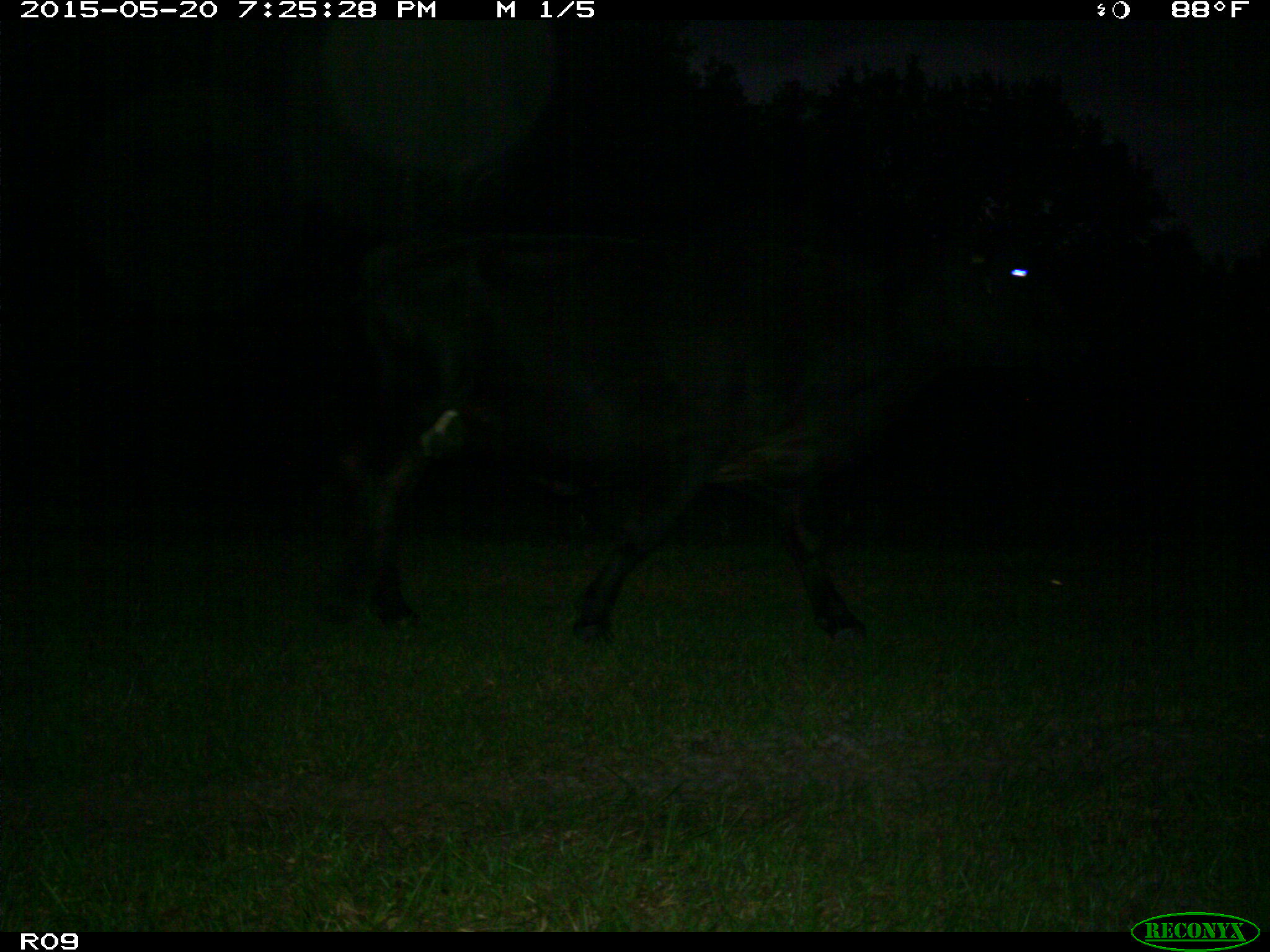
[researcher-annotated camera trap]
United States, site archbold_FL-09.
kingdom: Animalia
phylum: Chordata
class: Mammalia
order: Artiodactyla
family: Bovidae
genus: Bos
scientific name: Bos taurus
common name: domestic cow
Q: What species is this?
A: Bos taurus (domestic cow).